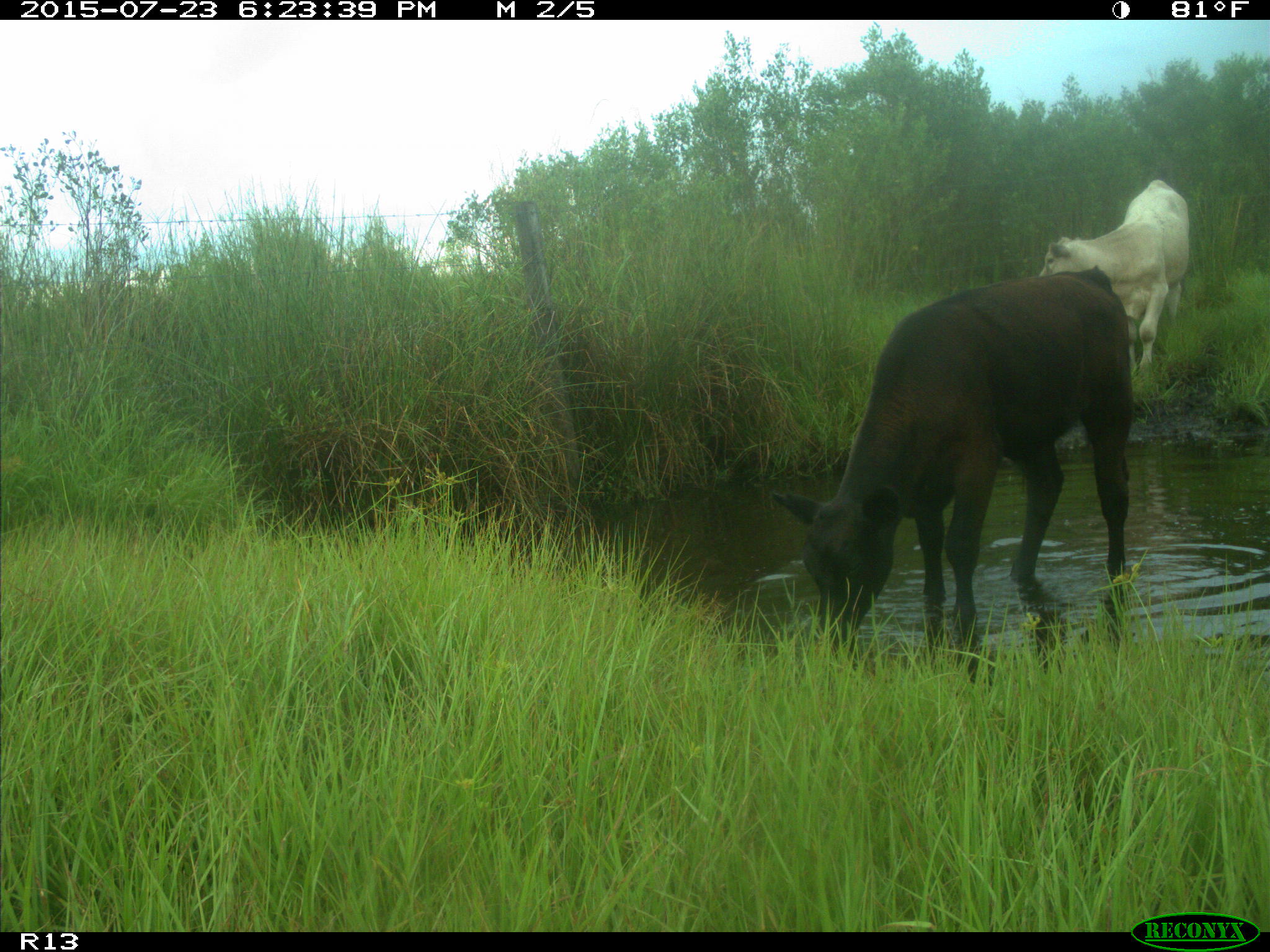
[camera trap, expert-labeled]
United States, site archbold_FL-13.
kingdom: Animalia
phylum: Chordata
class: Mammalia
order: Artiodactyla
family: Bovidae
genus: Bos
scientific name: Bos taurus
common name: domestic cow